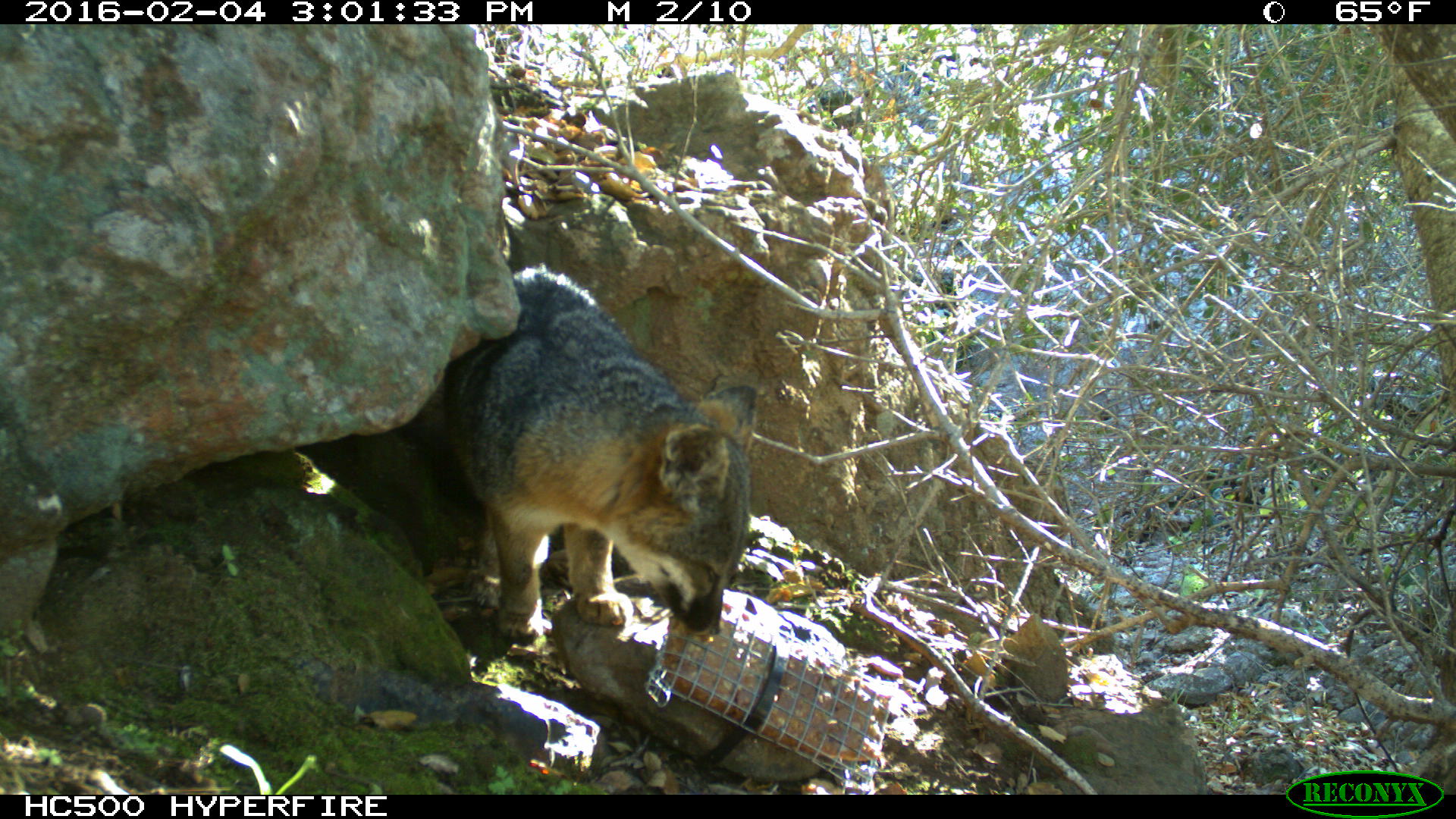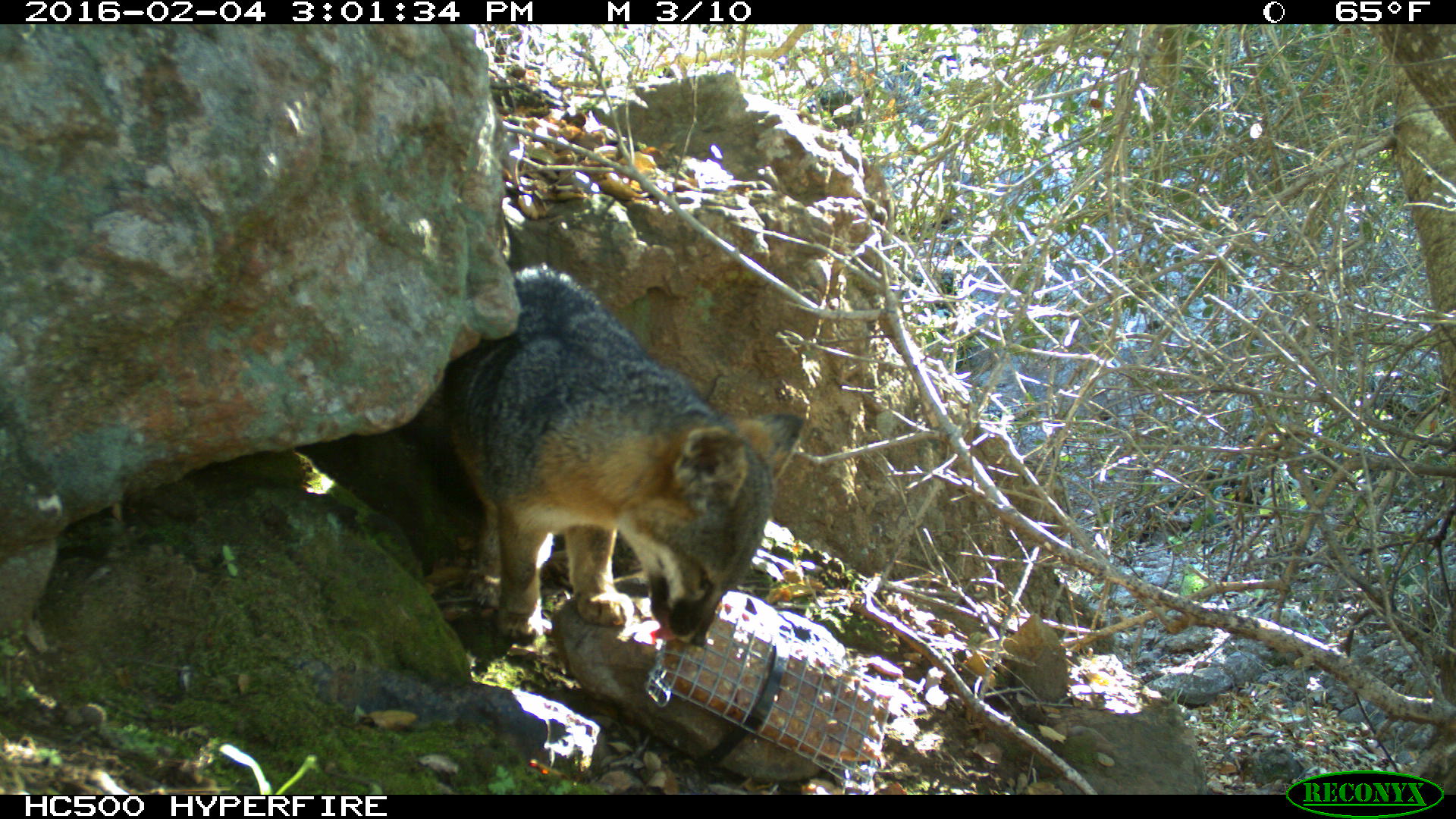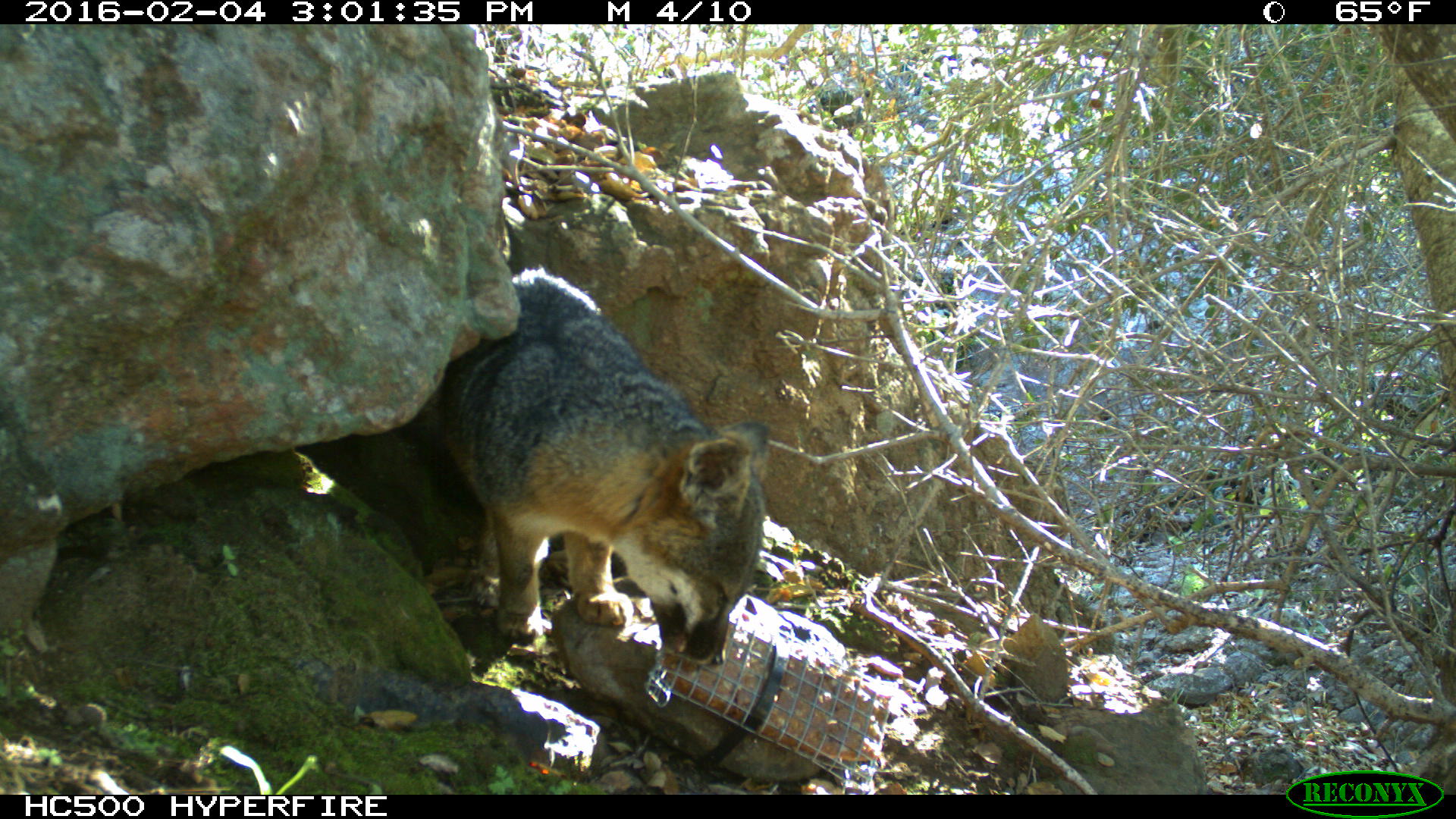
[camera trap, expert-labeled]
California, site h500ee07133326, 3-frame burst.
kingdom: Animalia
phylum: Chordata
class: Mammalia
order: Carnivora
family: Canidae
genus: Urocyon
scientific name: Urocyon littoralis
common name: island fox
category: fox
Fox (island fox) (Urocyon littoralis).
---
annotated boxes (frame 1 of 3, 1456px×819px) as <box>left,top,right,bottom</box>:
fox: <box>443,264,758,643</box>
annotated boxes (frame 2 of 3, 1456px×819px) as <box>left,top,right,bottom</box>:
fox: <box>397,261,806,645</box>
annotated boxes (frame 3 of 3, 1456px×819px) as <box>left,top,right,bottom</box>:
fox: <box>419,266,769,666</box>